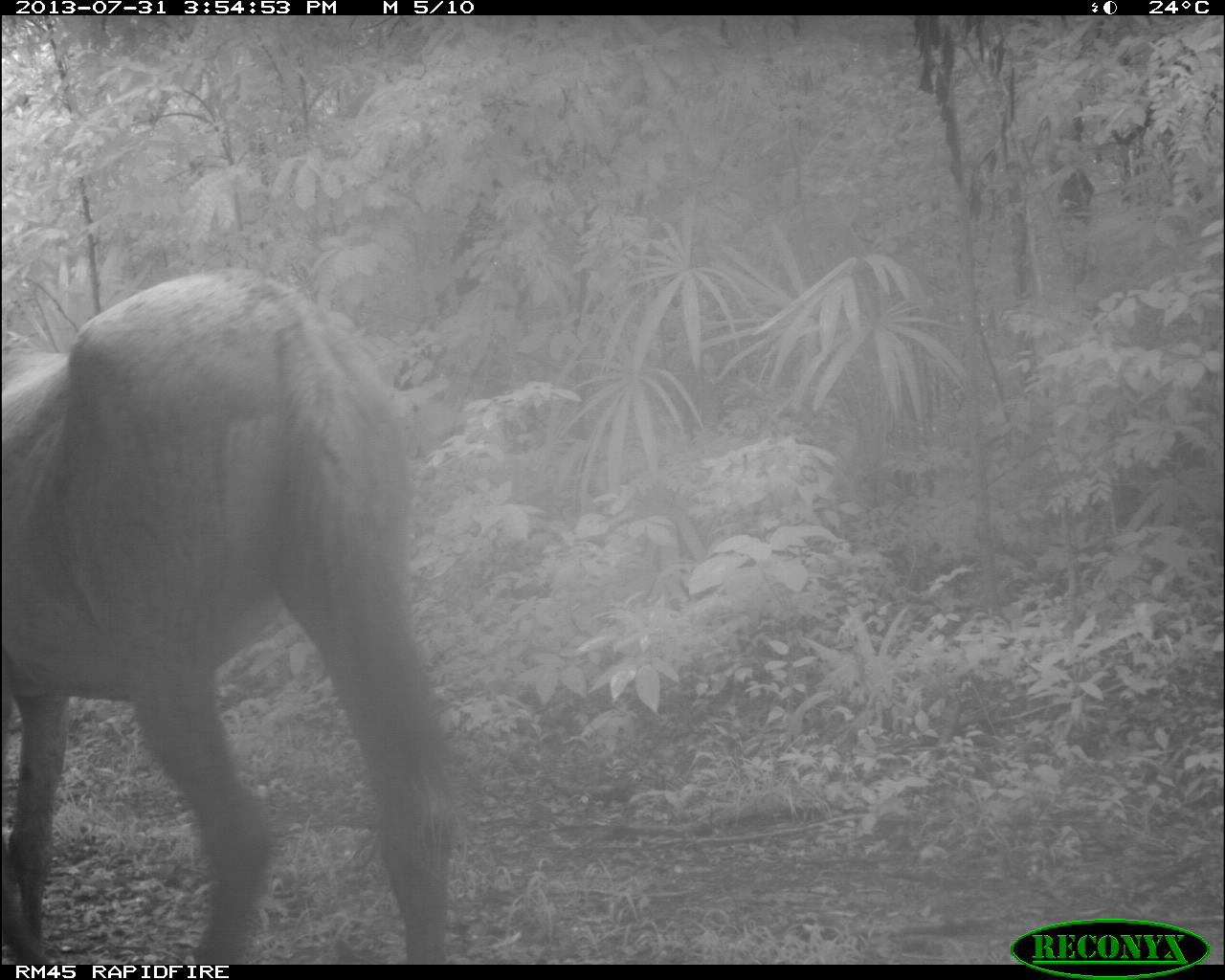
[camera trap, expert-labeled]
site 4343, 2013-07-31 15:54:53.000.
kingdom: Animalia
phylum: Chordata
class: Mammalia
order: Perissodactyla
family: Equidae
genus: Equus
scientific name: Equus ferus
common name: wild horse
Equus ferus (wild horse), count 2.